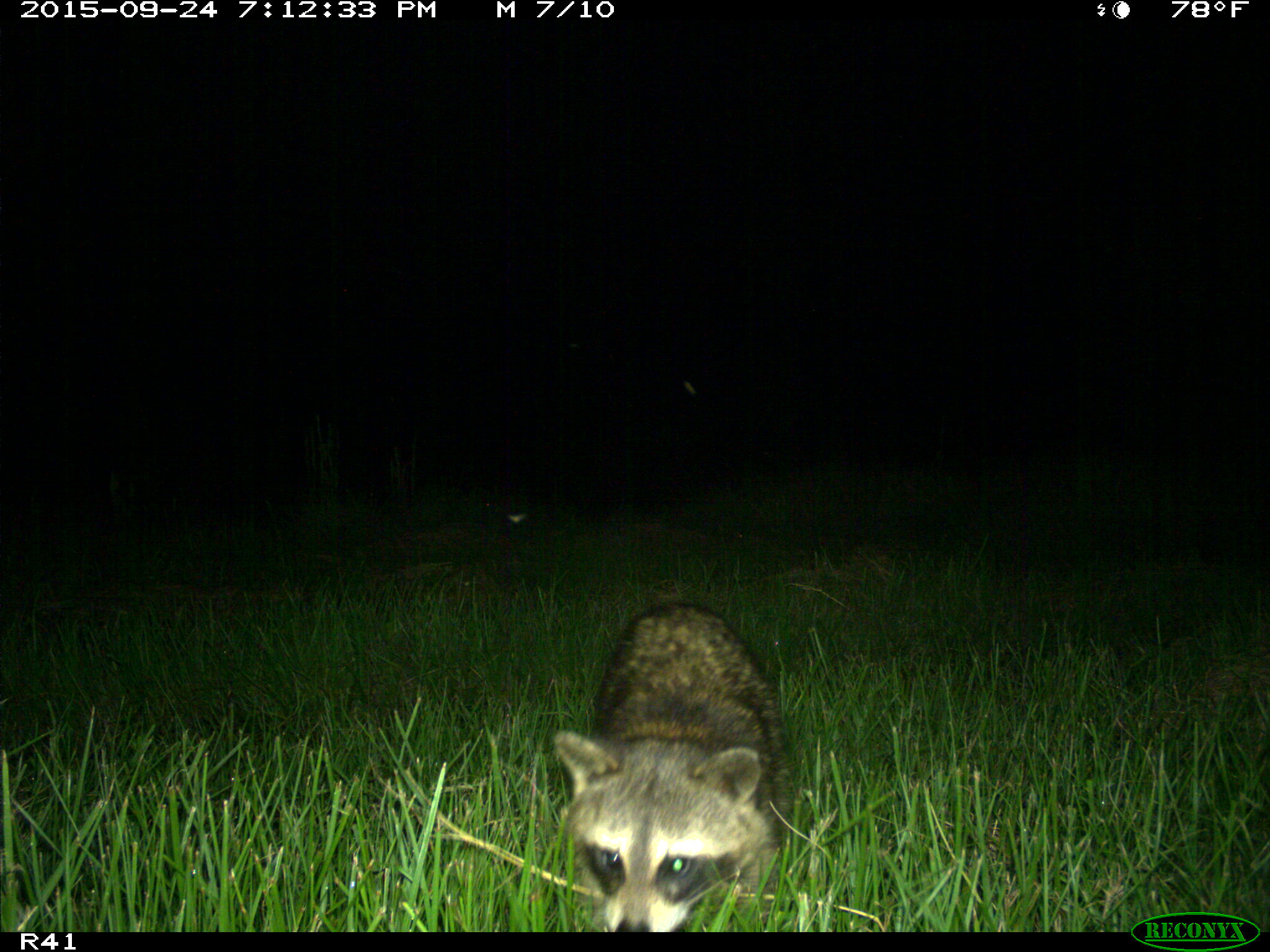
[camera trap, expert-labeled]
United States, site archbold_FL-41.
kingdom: Animalia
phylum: Chordata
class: Mammalia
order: Carnivora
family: Procyonidae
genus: Procyon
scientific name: Procyon lotor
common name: common raccoon